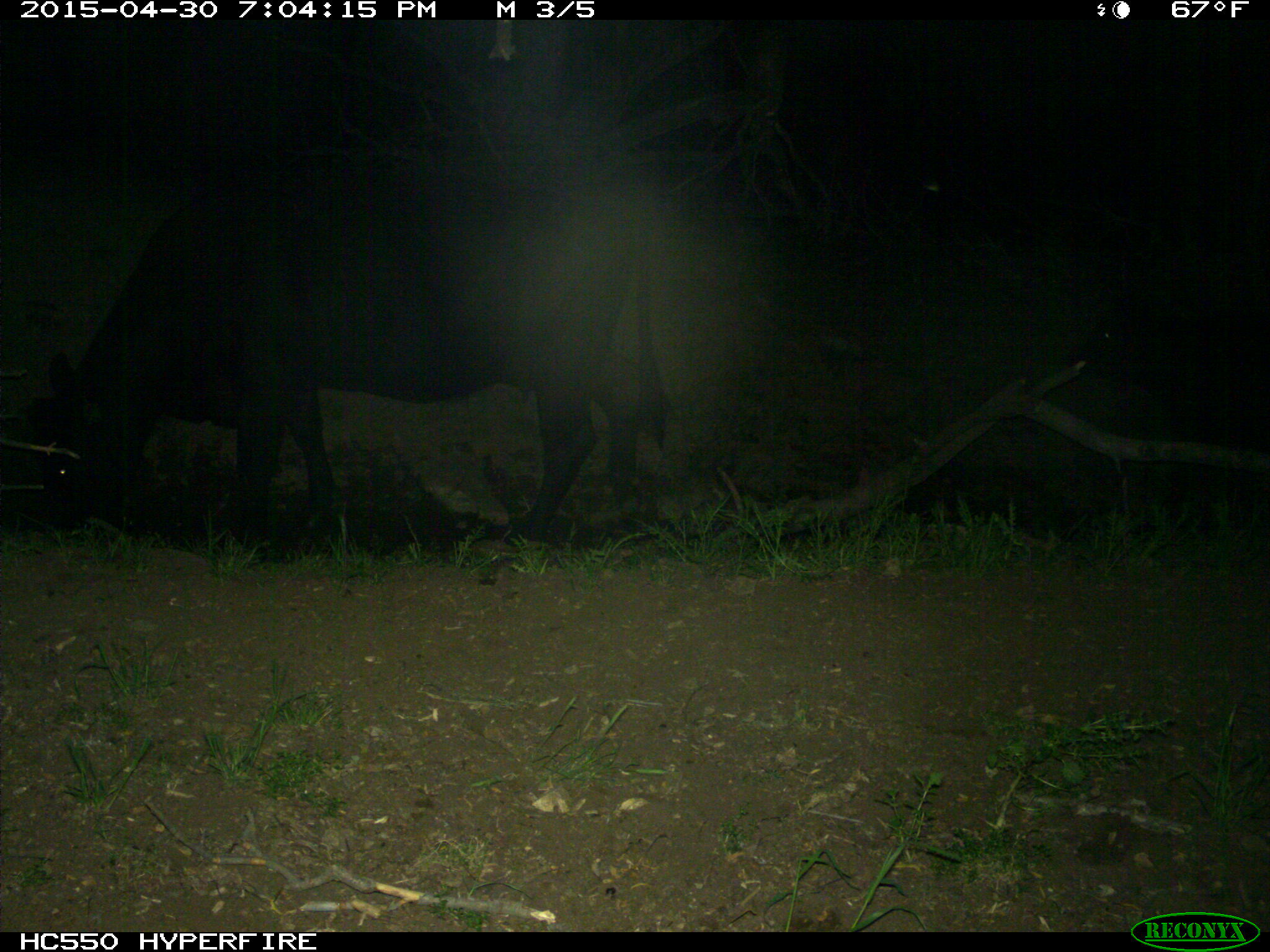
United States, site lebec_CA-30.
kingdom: Animalia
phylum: Chordata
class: Mammalia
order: Artiodactyla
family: Bovidae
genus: Bos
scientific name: Bos taurus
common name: domestic cow